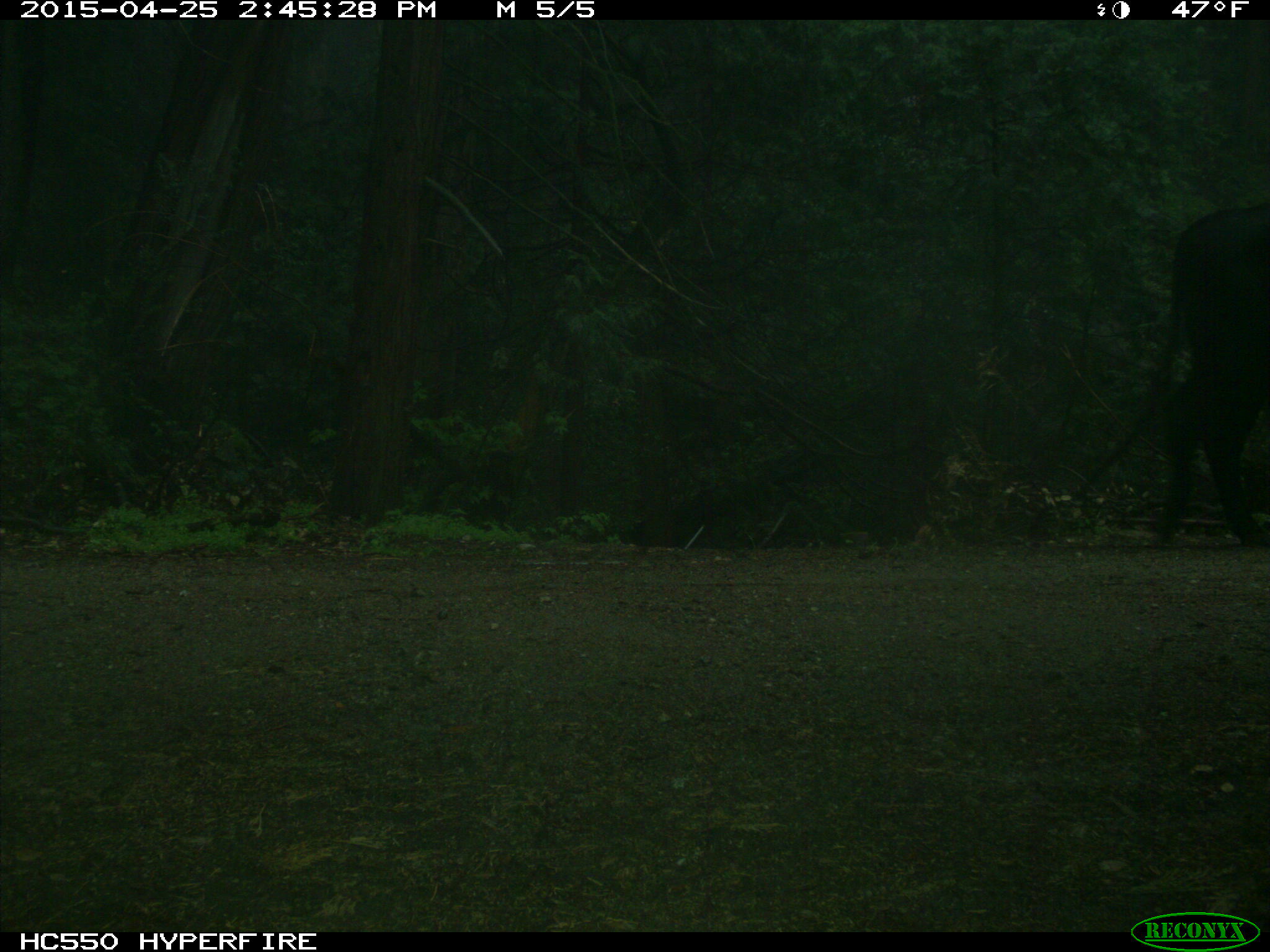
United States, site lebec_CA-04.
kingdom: Animalia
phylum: Chordata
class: Mammalia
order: Artiodactyla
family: Bovidae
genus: Bos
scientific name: Bos taurus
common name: domestic cow